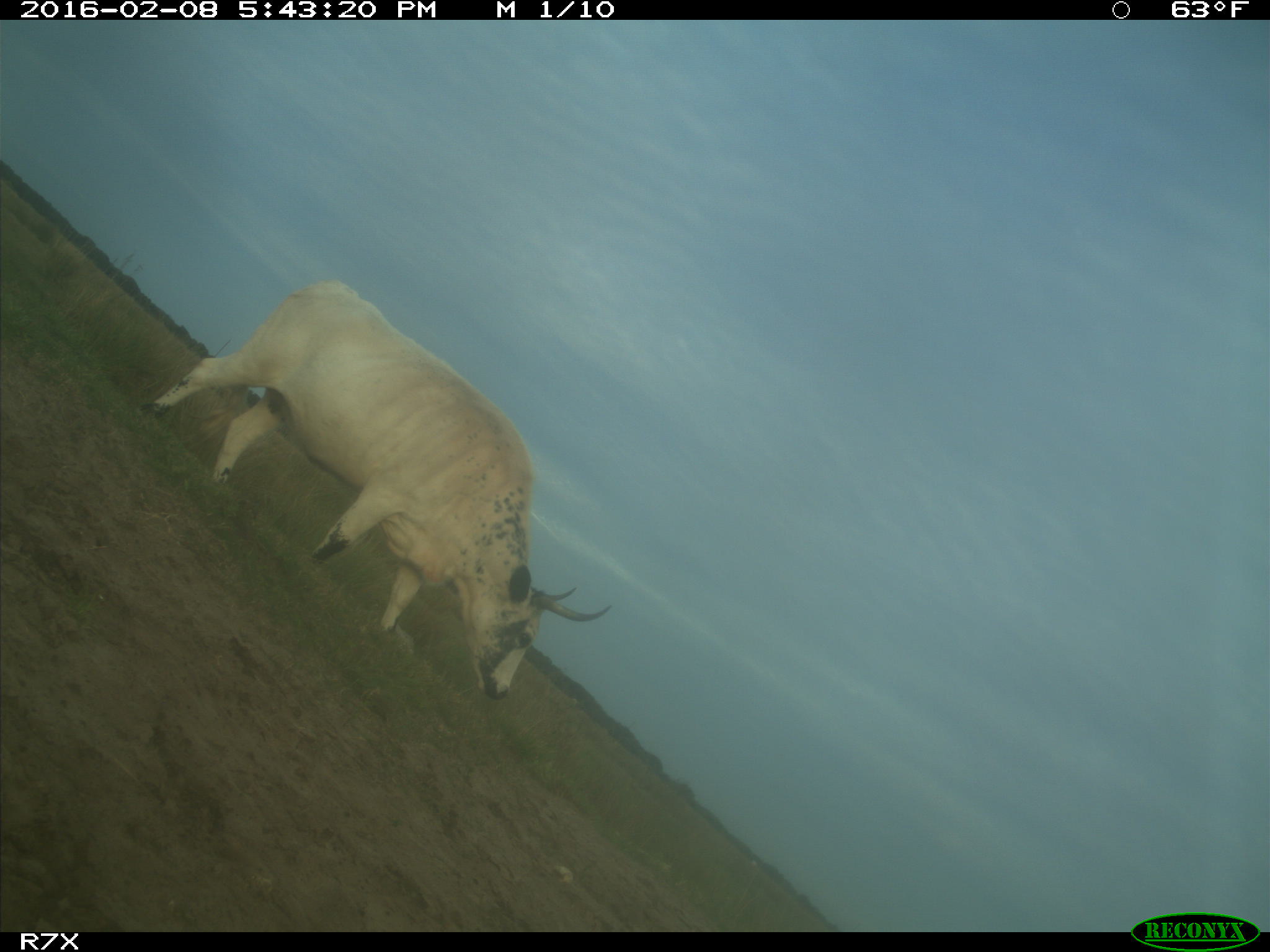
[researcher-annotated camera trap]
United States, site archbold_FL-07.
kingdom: Animalia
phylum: Chordata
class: Mammalia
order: Artiodactyla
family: Bovidae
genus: Bos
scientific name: Bos taurus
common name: domestic cow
Bos taurus (domestic cow).